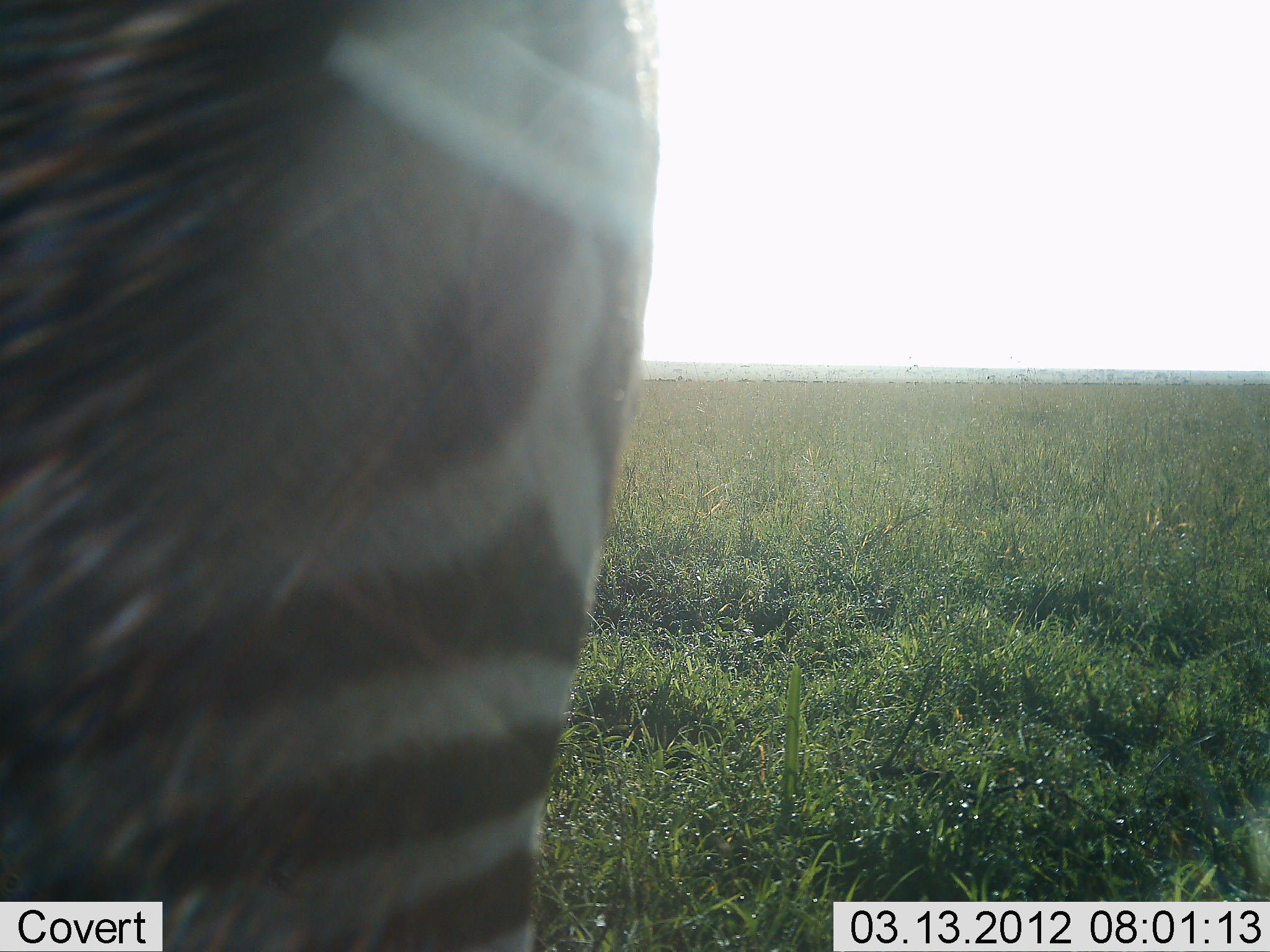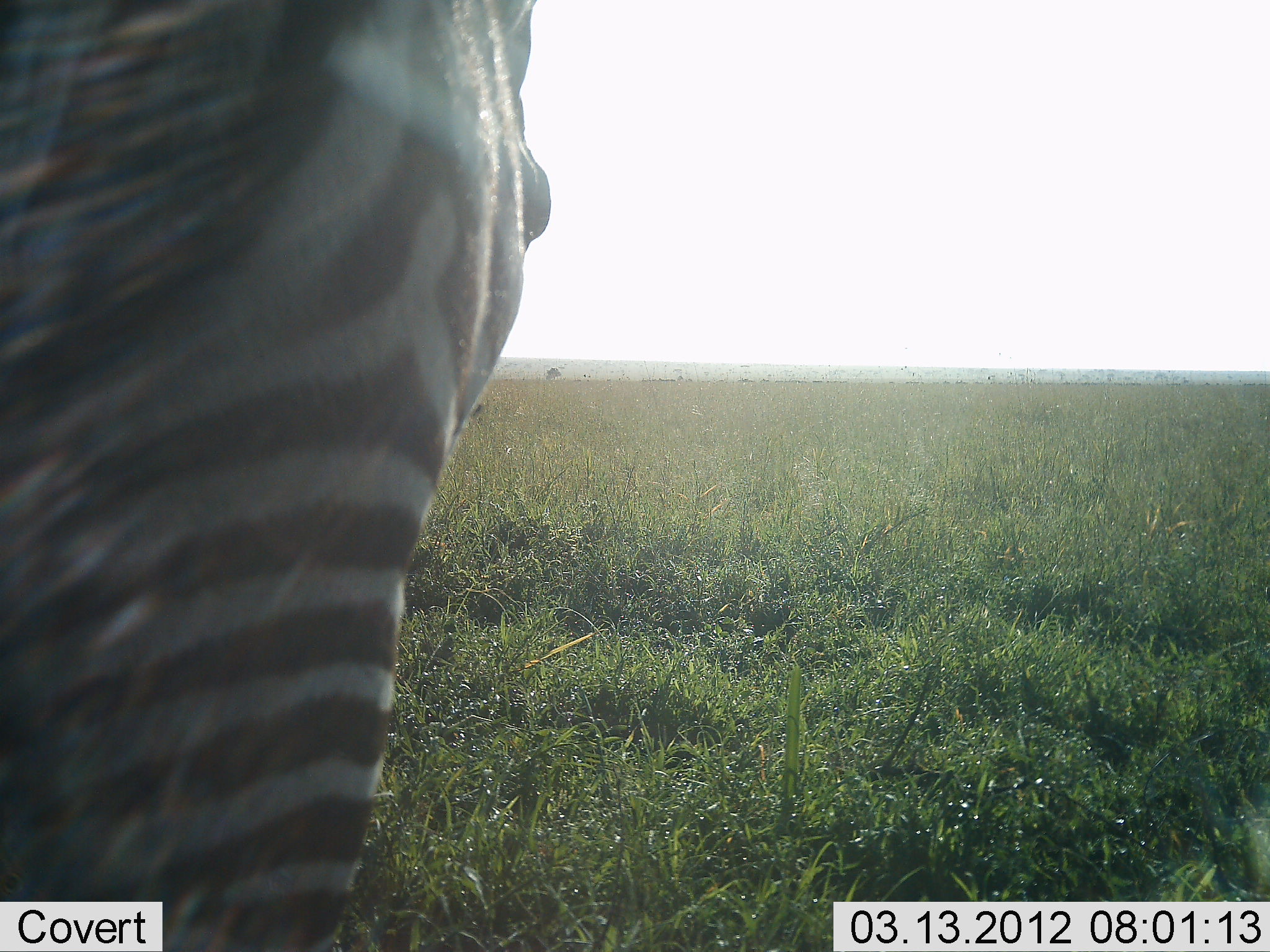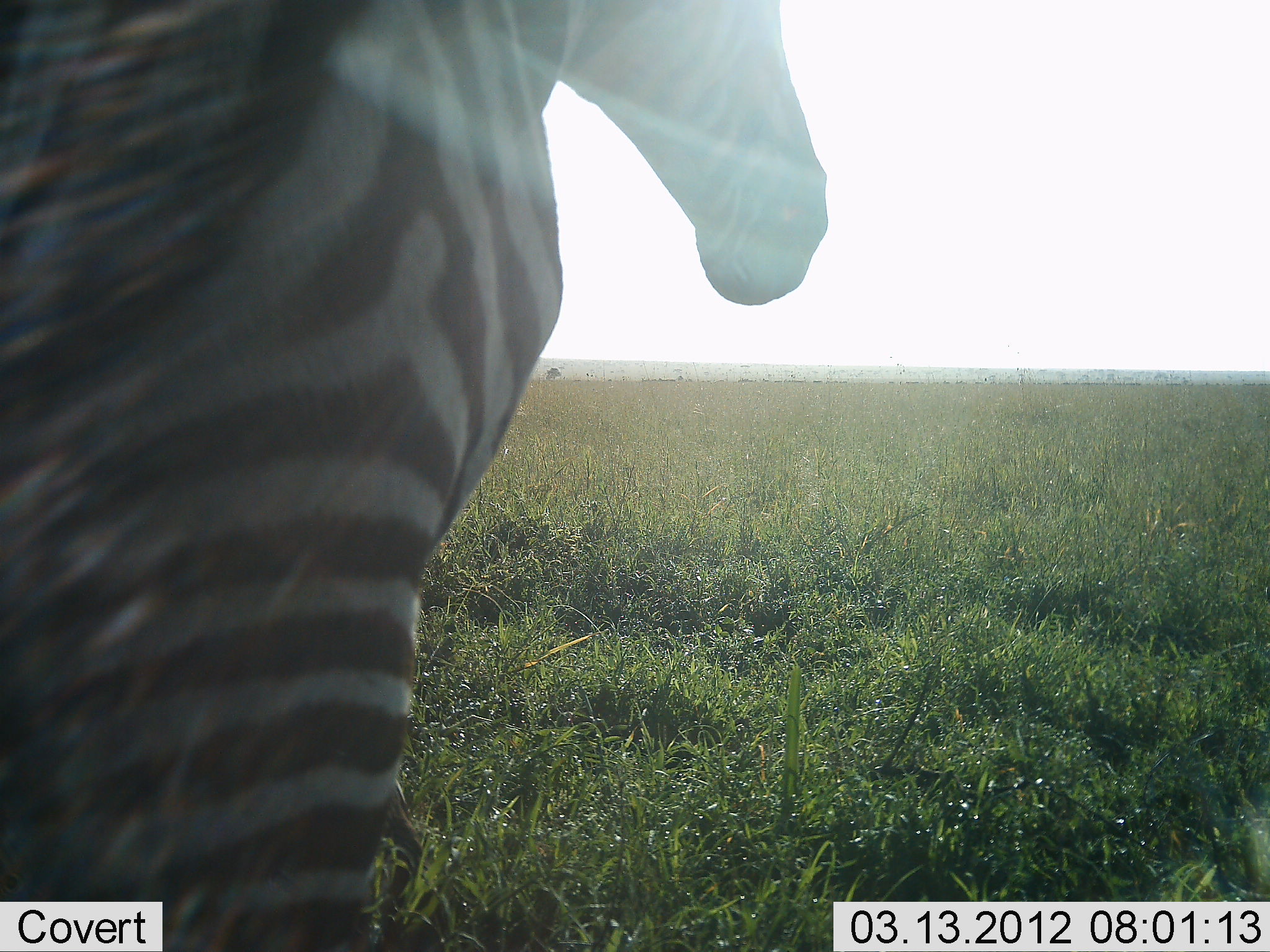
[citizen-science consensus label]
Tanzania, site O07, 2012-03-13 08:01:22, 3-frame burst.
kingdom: Animalia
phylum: Chordata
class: Mammalia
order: Perissodactyla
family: Equidae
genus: Equus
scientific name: Equus quagga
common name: plains zebra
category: zebra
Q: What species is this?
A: Zebra (plains zebra) (Equus quagga).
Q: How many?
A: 1.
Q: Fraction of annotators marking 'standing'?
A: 83%.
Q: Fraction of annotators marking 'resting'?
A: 0%.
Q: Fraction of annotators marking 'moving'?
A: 17%.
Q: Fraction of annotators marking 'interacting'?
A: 0%.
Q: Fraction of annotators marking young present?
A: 0%.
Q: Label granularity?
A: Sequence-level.